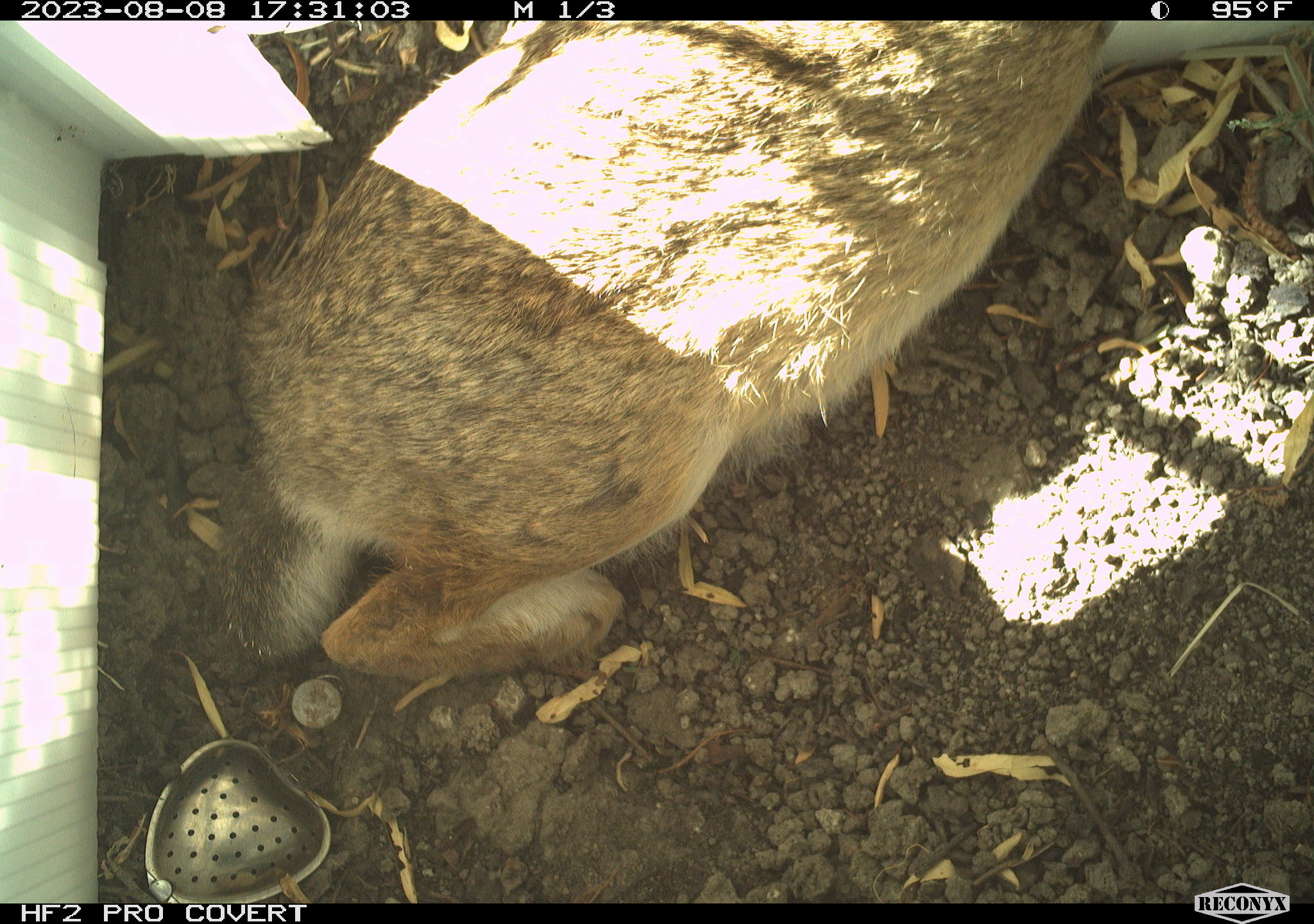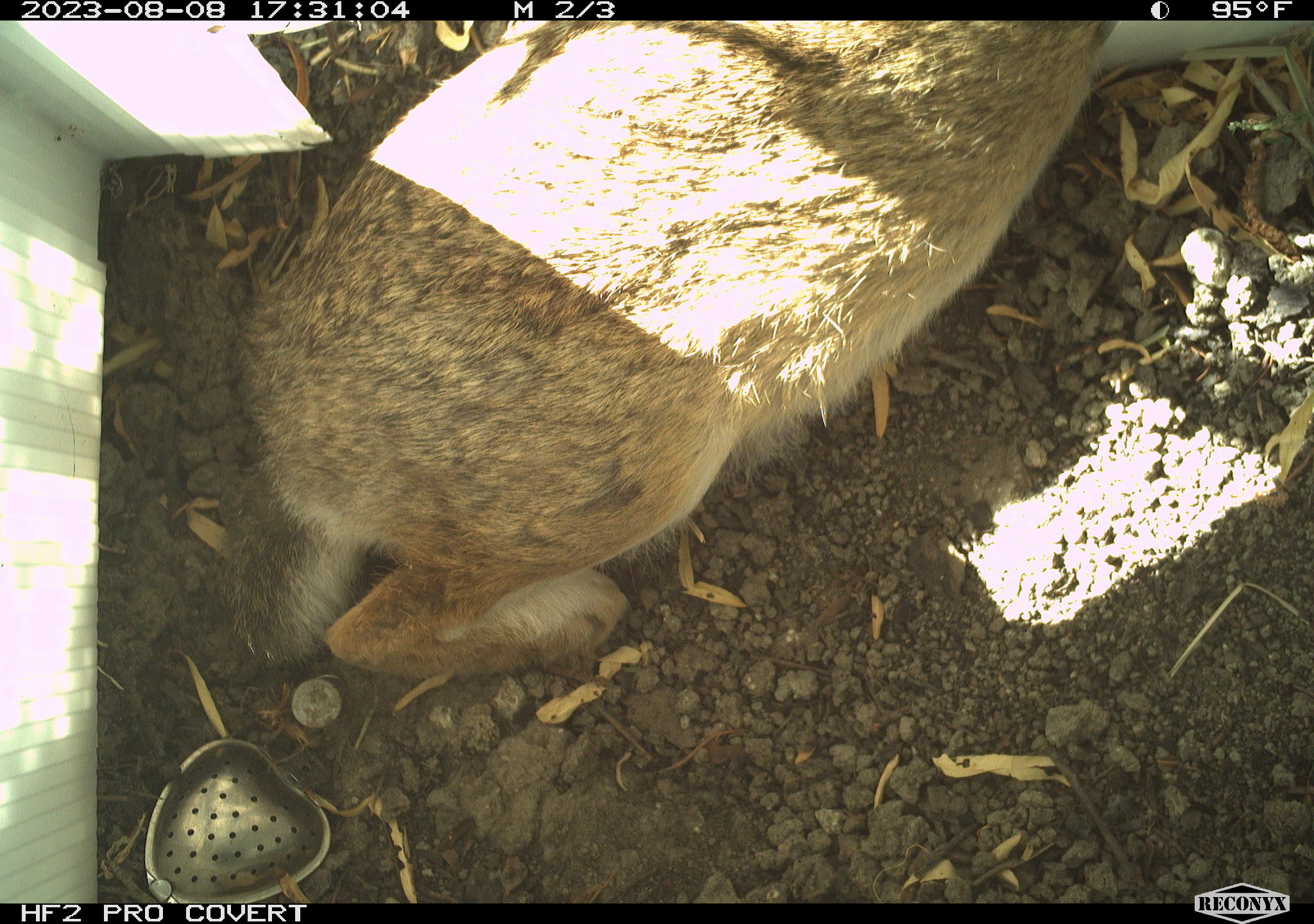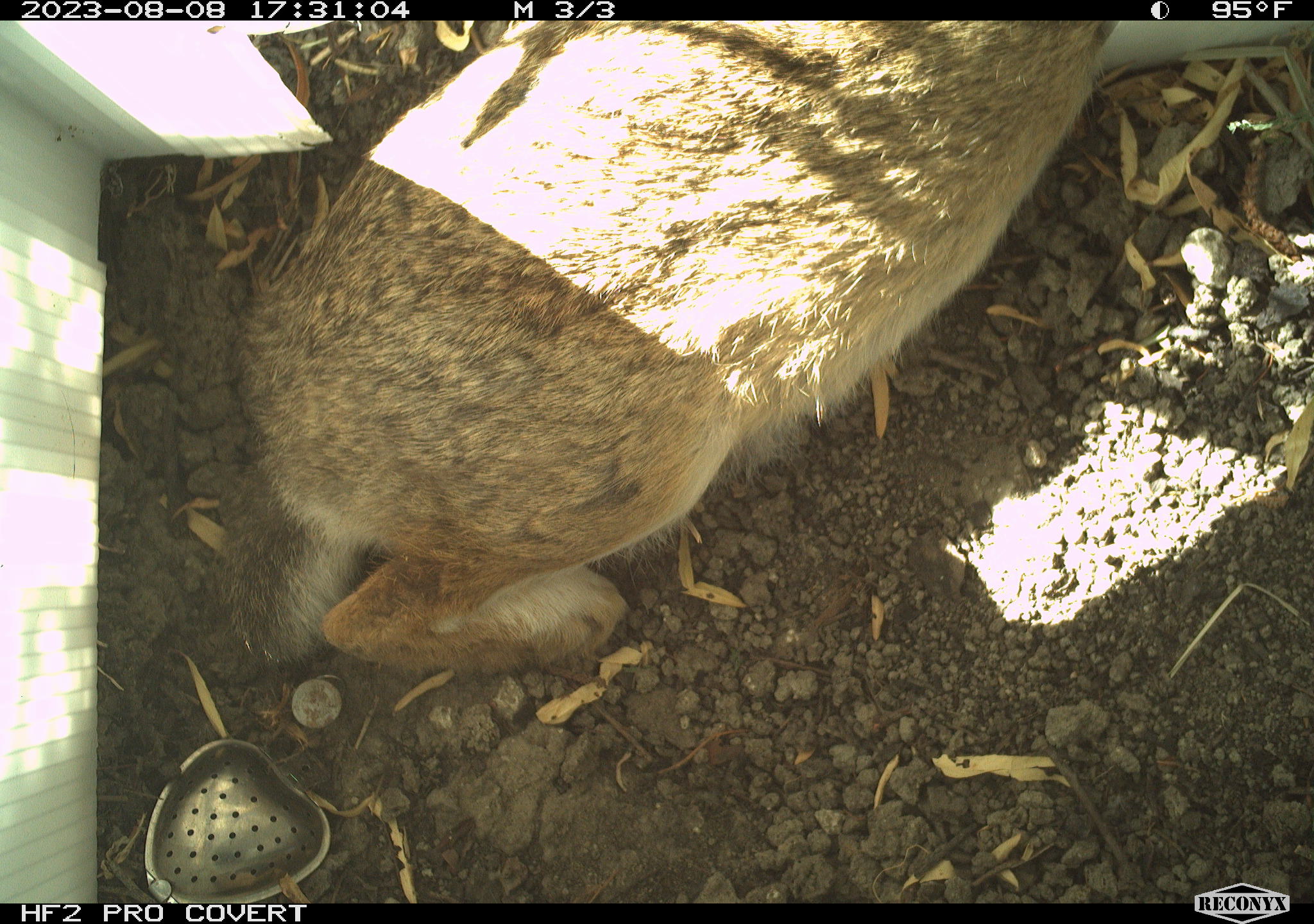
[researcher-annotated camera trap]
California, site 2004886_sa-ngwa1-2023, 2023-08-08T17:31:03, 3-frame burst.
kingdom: Animalia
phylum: Chordata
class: Mammalia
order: Lagomorpha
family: Leporidae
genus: Sylvilagus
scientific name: Sylvilagus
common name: cottontail rabbits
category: sylvilagus species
Sylvilagus species (cottontail rabbits) (Sylvilagus).